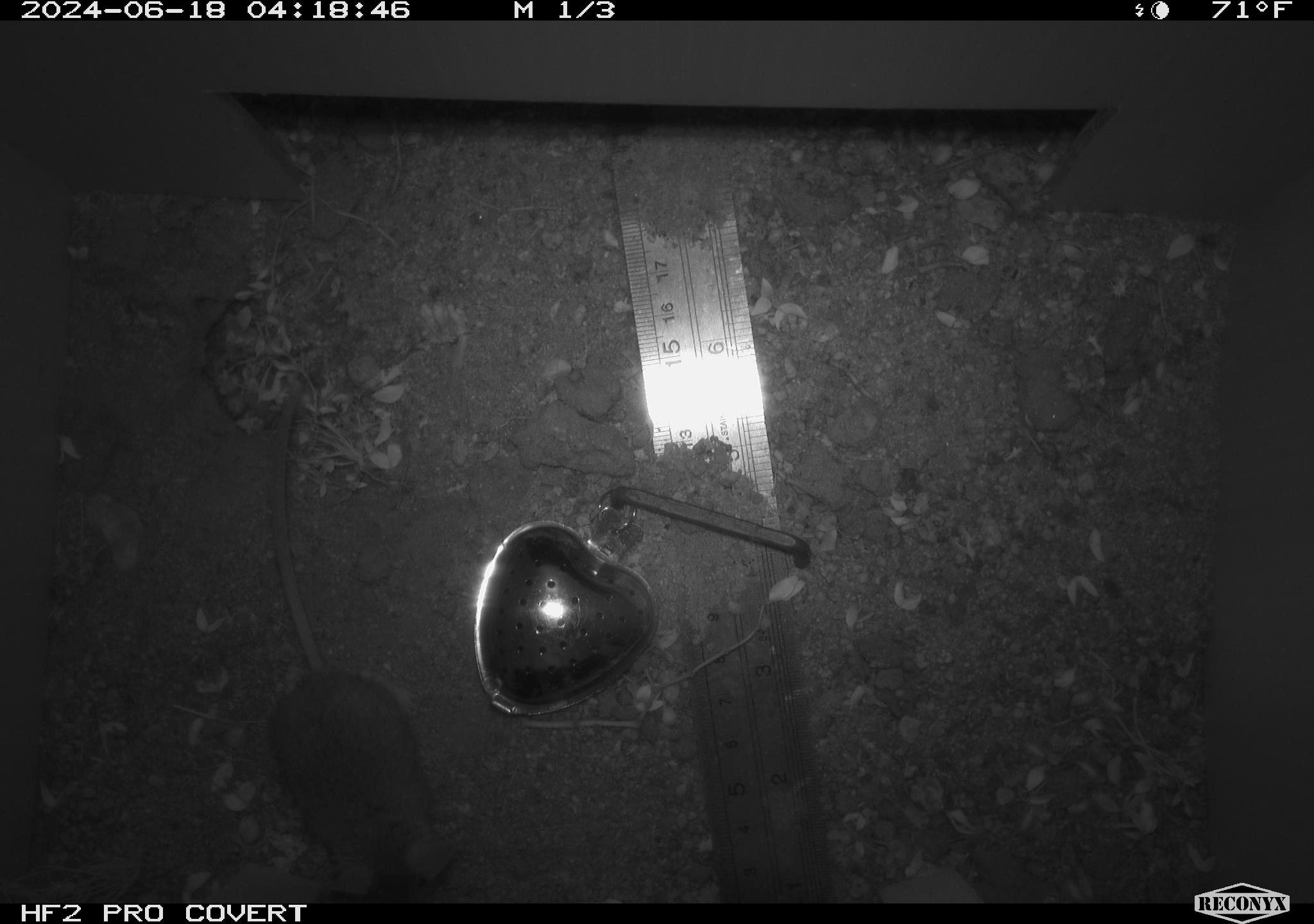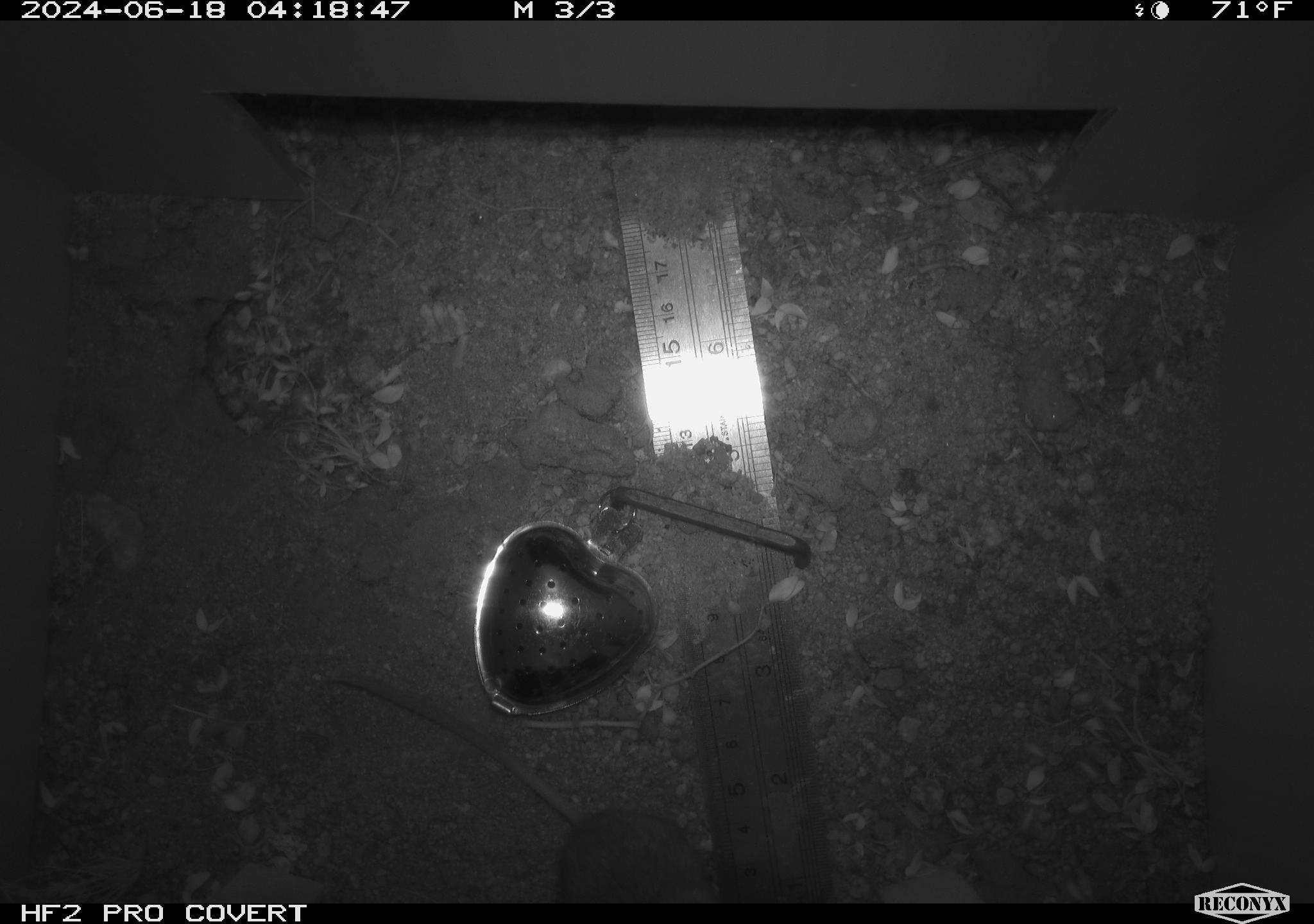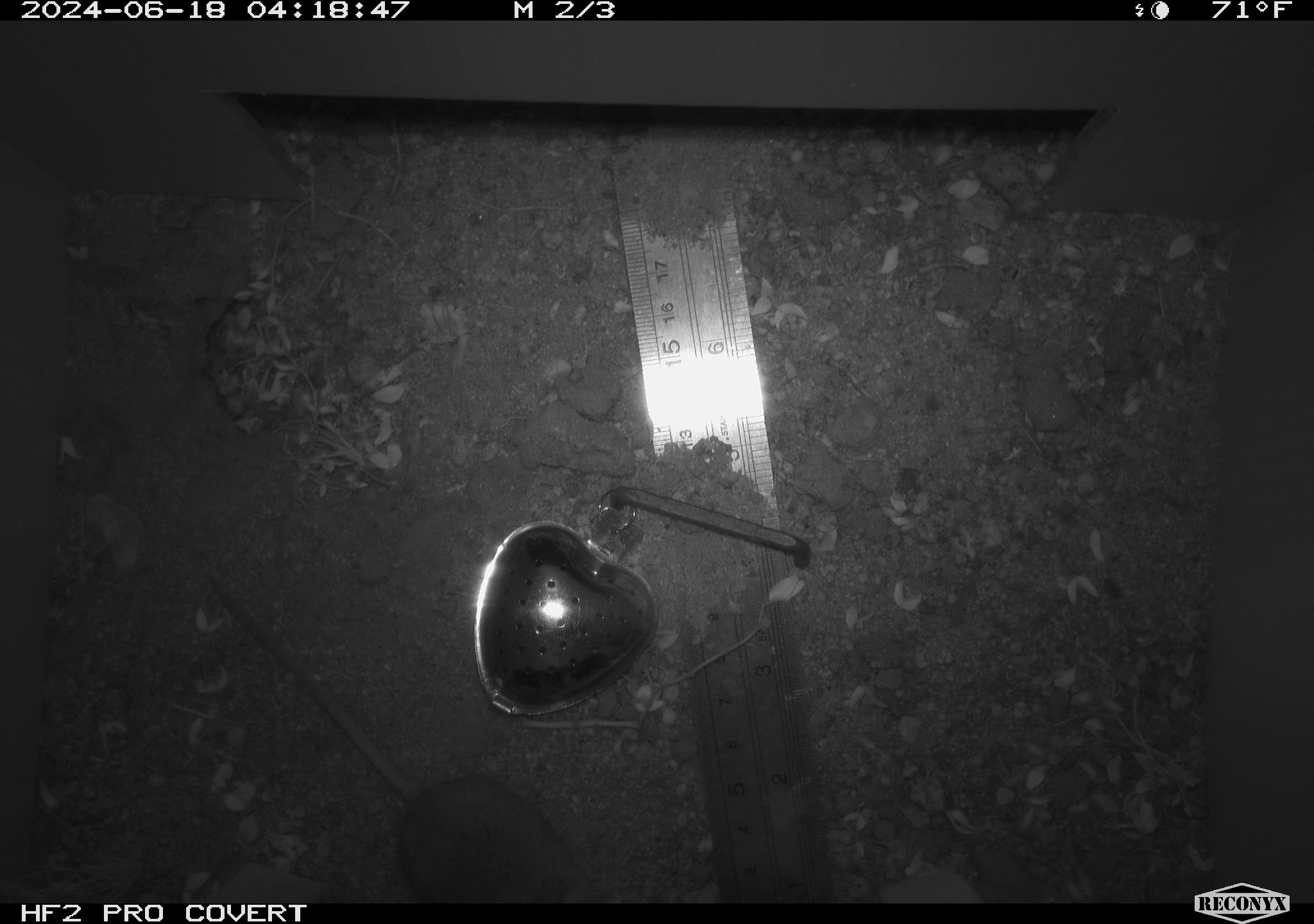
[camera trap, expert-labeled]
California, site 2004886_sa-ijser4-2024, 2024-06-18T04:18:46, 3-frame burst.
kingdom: Animalia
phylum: Chordata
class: Mammalia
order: Rodentia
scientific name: Rodentia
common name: mouse species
Mouse species (Rodentia).